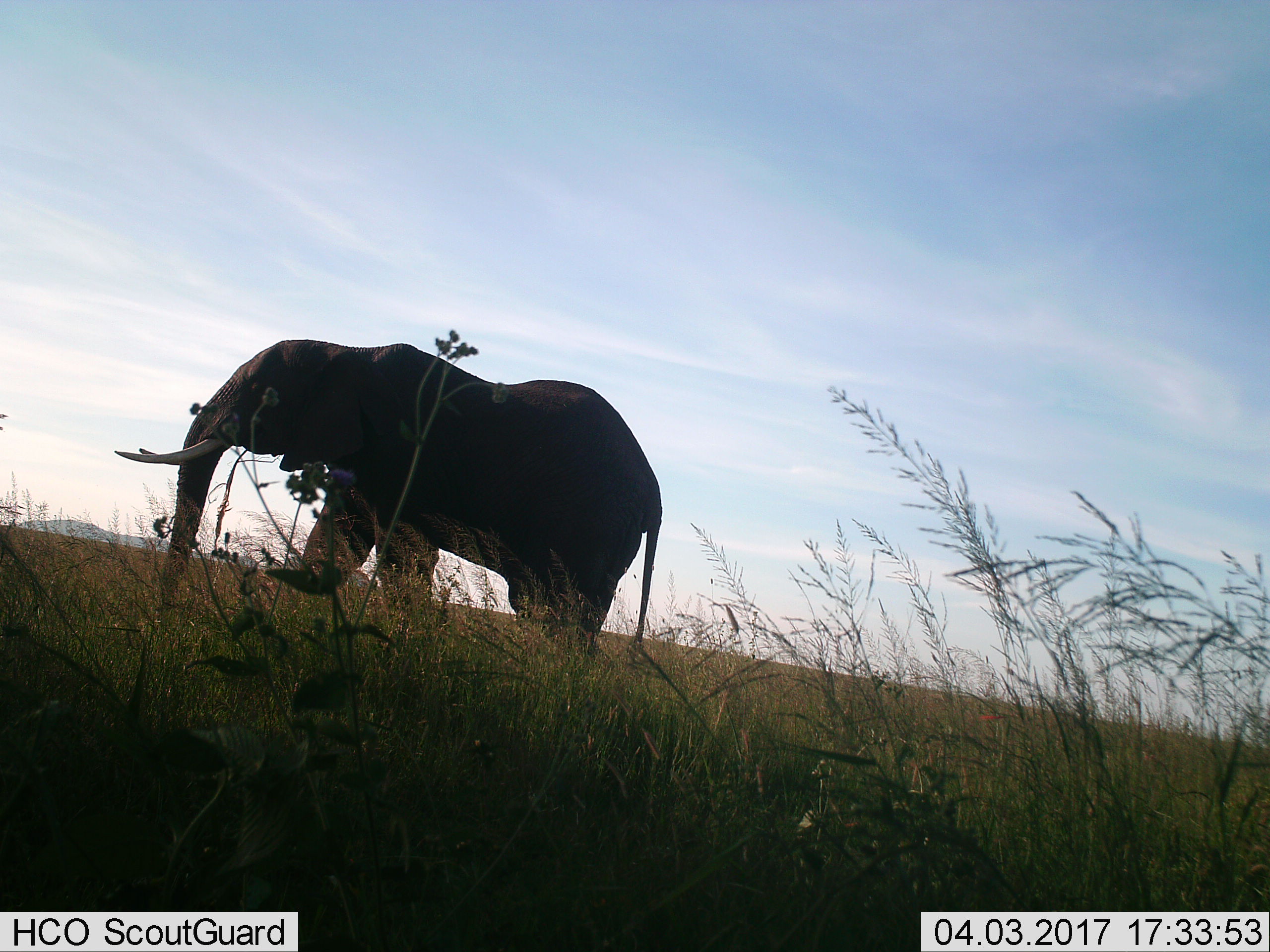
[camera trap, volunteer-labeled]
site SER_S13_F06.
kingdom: Animalia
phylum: Chordata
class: Mammalia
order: Proboscidea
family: Elephantidae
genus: Loxodonta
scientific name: Loxodonta africana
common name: african bush elephant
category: elephant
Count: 1.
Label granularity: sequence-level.